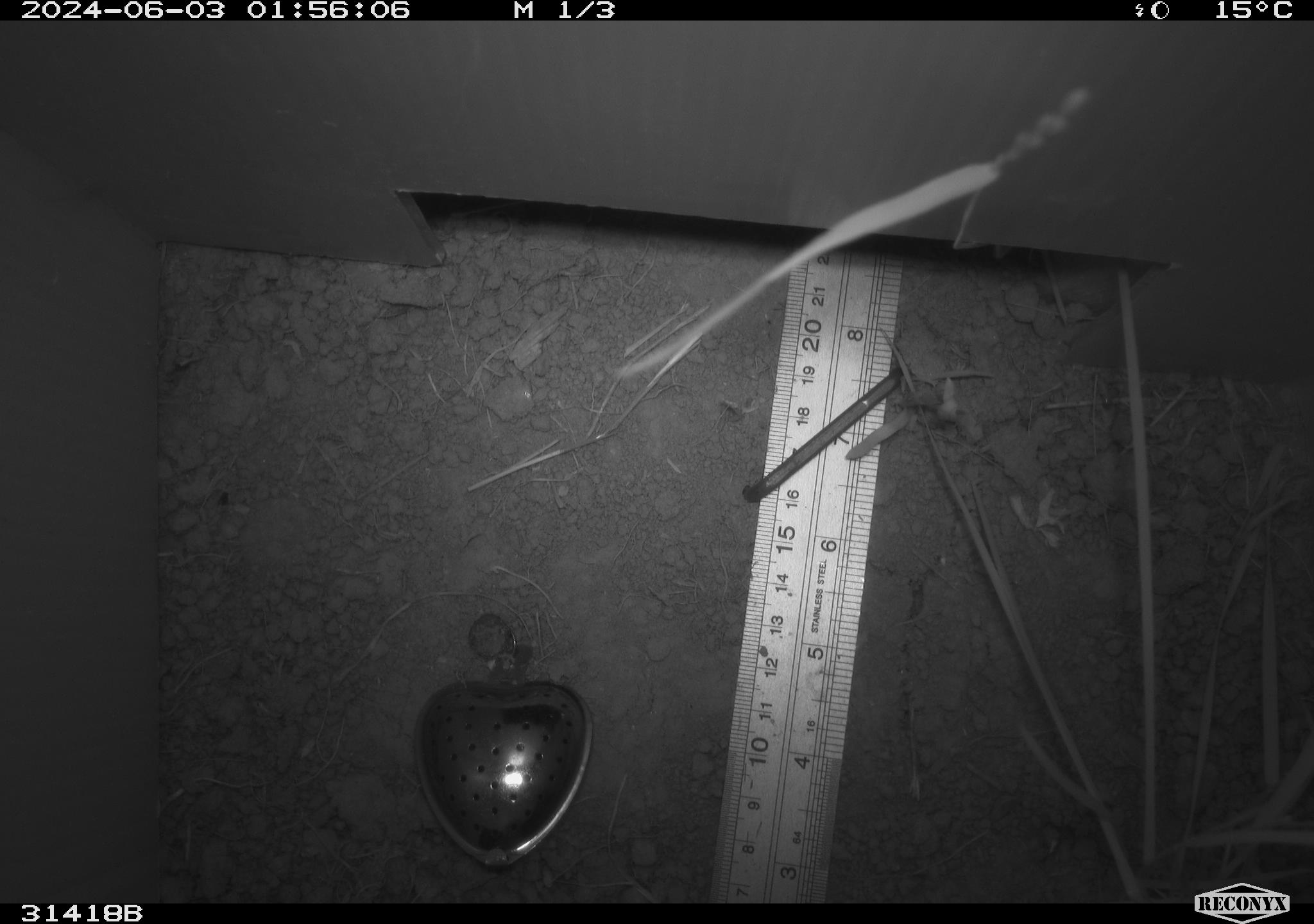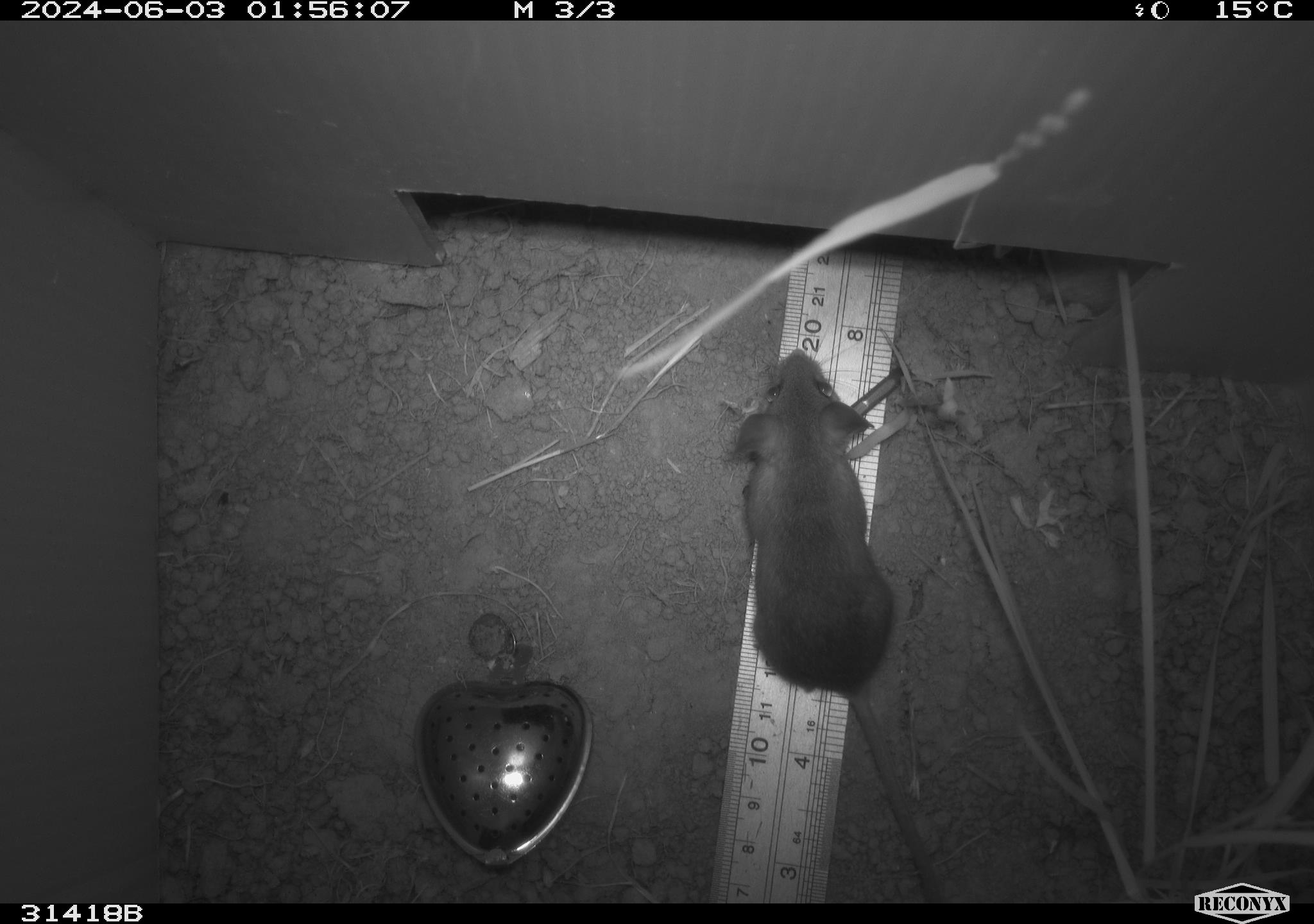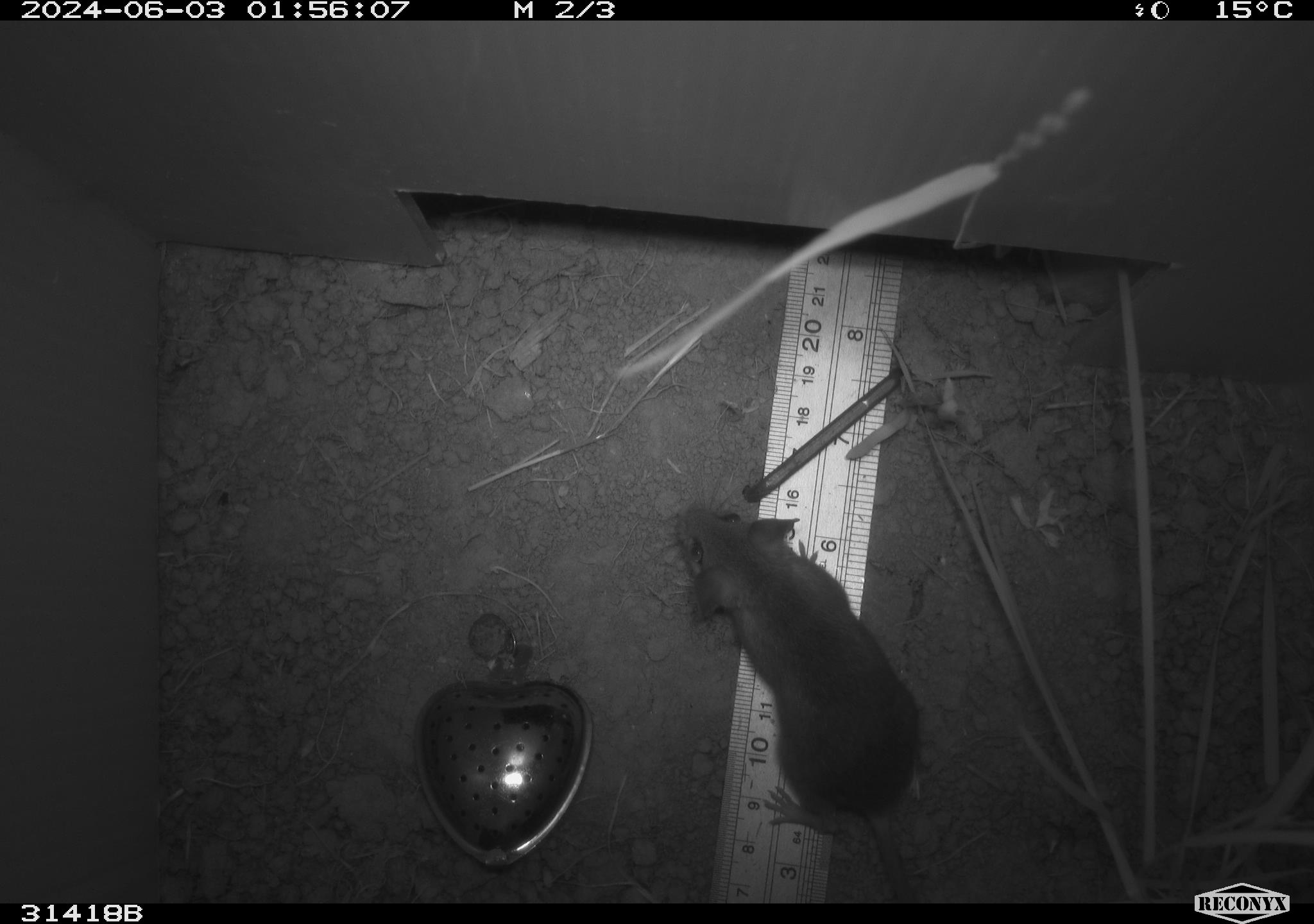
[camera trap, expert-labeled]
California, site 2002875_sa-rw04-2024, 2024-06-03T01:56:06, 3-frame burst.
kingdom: Animalia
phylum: Chordata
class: Mammalia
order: Rodentia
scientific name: Rodentia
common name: mouse species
Mouse species (Rodentia).